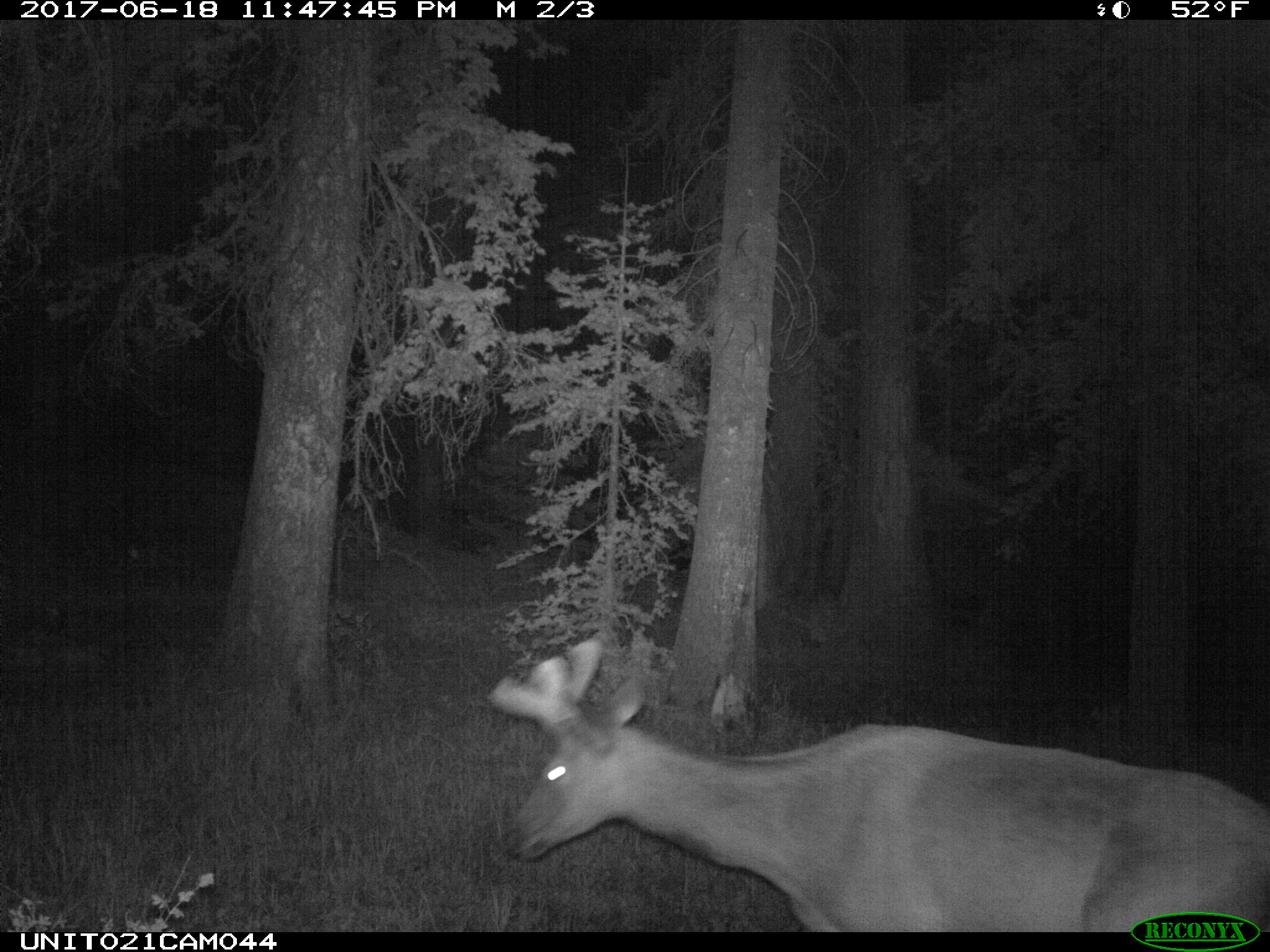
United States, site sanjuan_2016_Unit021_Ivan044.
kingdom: Animalia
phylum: Chordata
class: Mammalia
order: Artiodactyla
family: Cervidae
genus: Cervus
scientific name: Cervus elaphus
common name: red deer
Cervus elaphus (red deer).